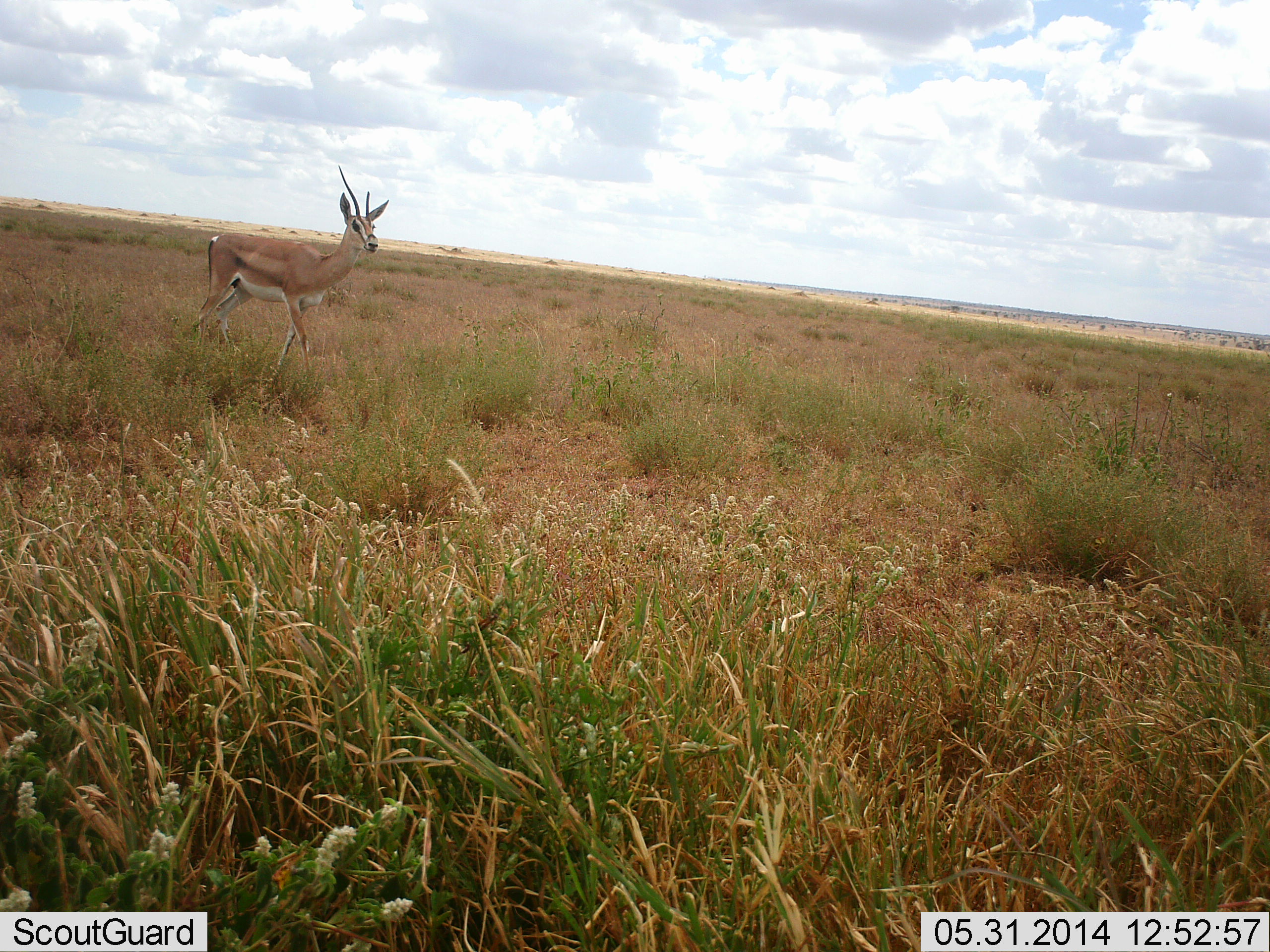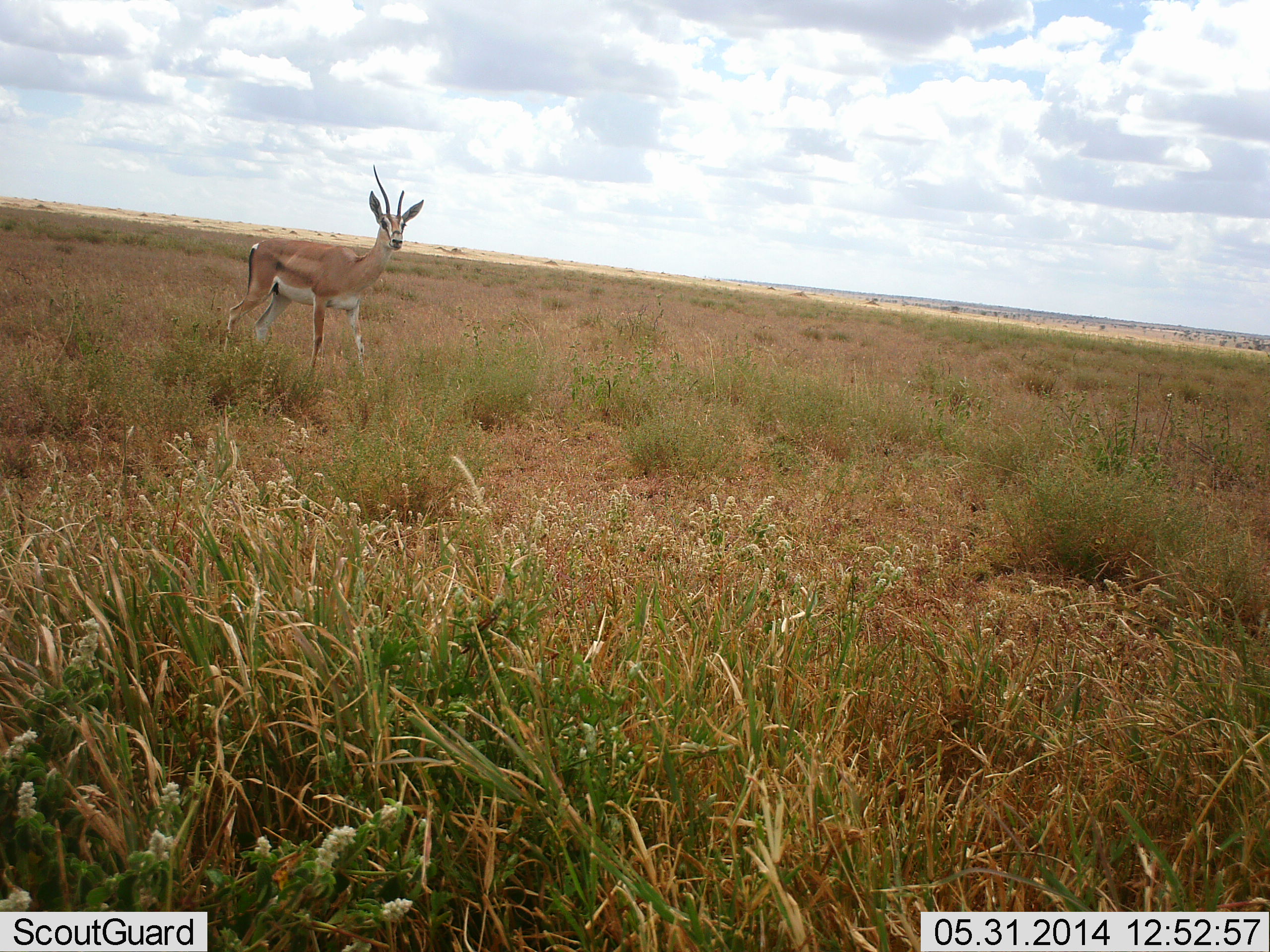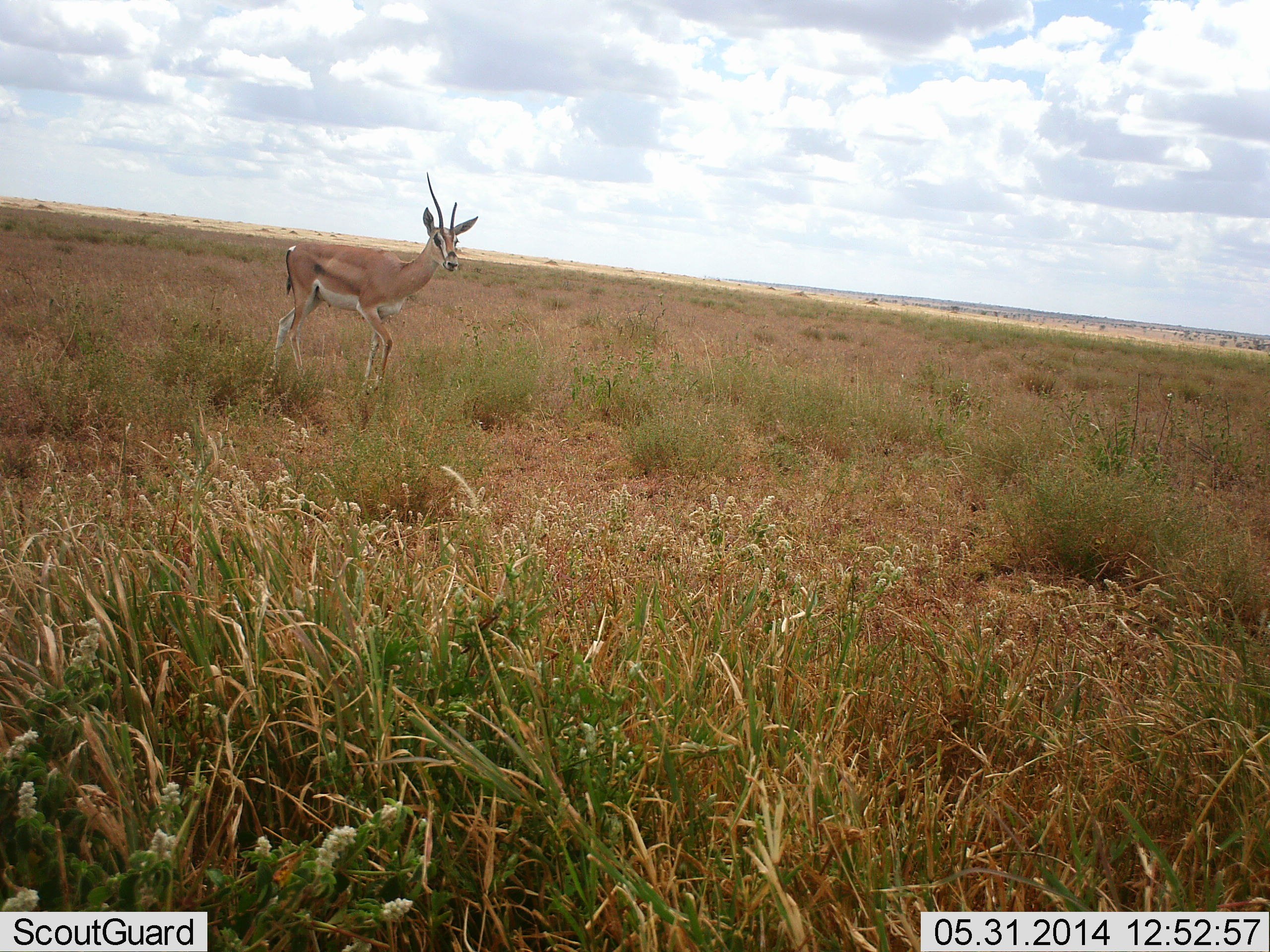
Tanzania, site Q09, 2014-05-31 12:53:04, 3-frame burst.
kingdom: Animalia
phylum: Chordata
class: Mammalia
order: Artiodactyla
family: Bovidae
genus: Nanger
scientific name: Nanger granti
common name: grant's gazelle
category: gazellegrants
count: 1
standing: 0%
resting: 0%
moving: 100%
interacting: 0%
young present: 0%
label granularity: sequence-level